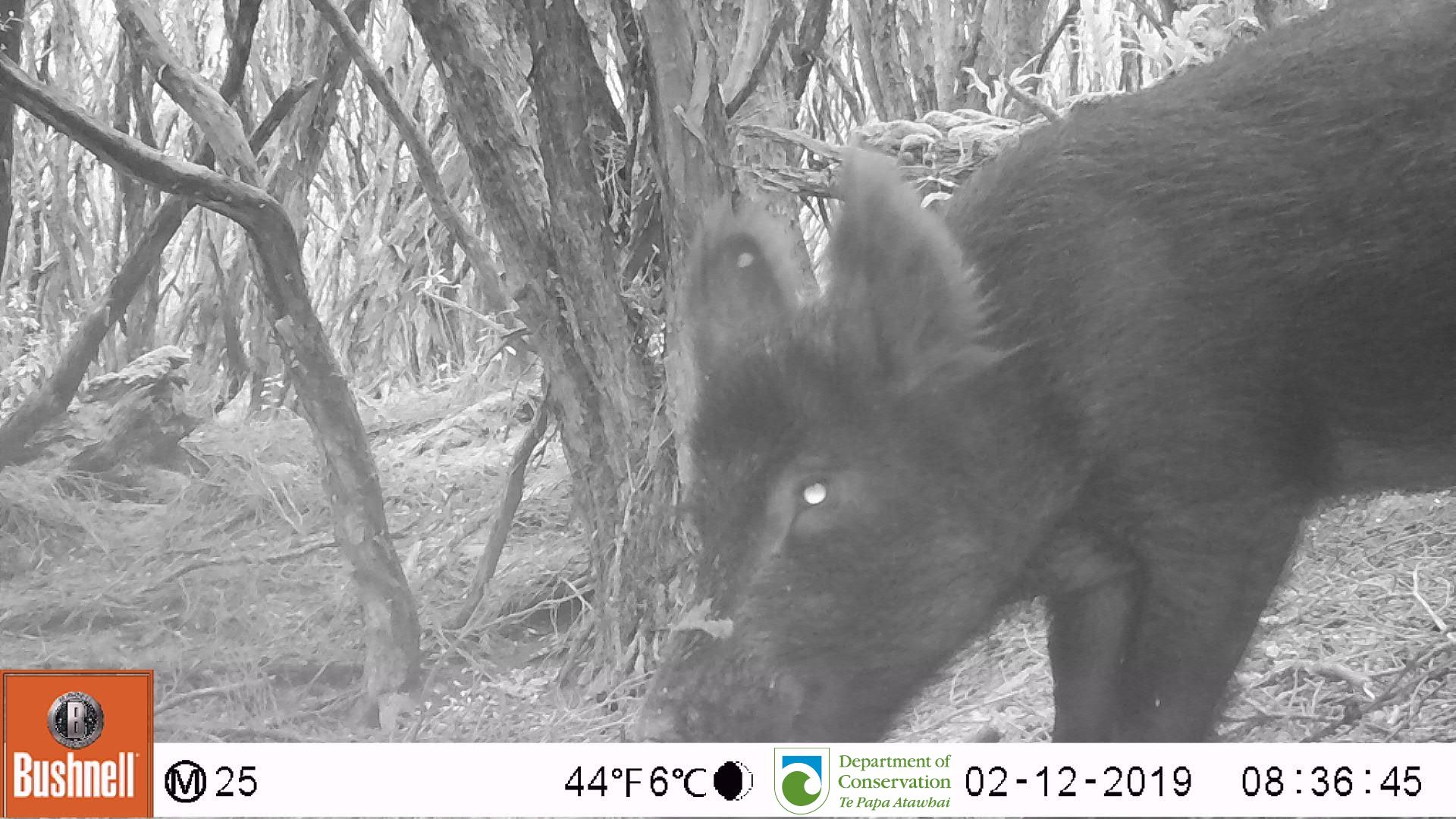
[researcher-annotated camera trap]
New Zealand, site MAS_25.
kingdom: Animalia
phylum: Chordata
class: Mammalia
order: Artiodactyla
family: Suidae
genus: Sus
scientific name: Sus scrofa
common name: pig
Pig (Sus scrofa).